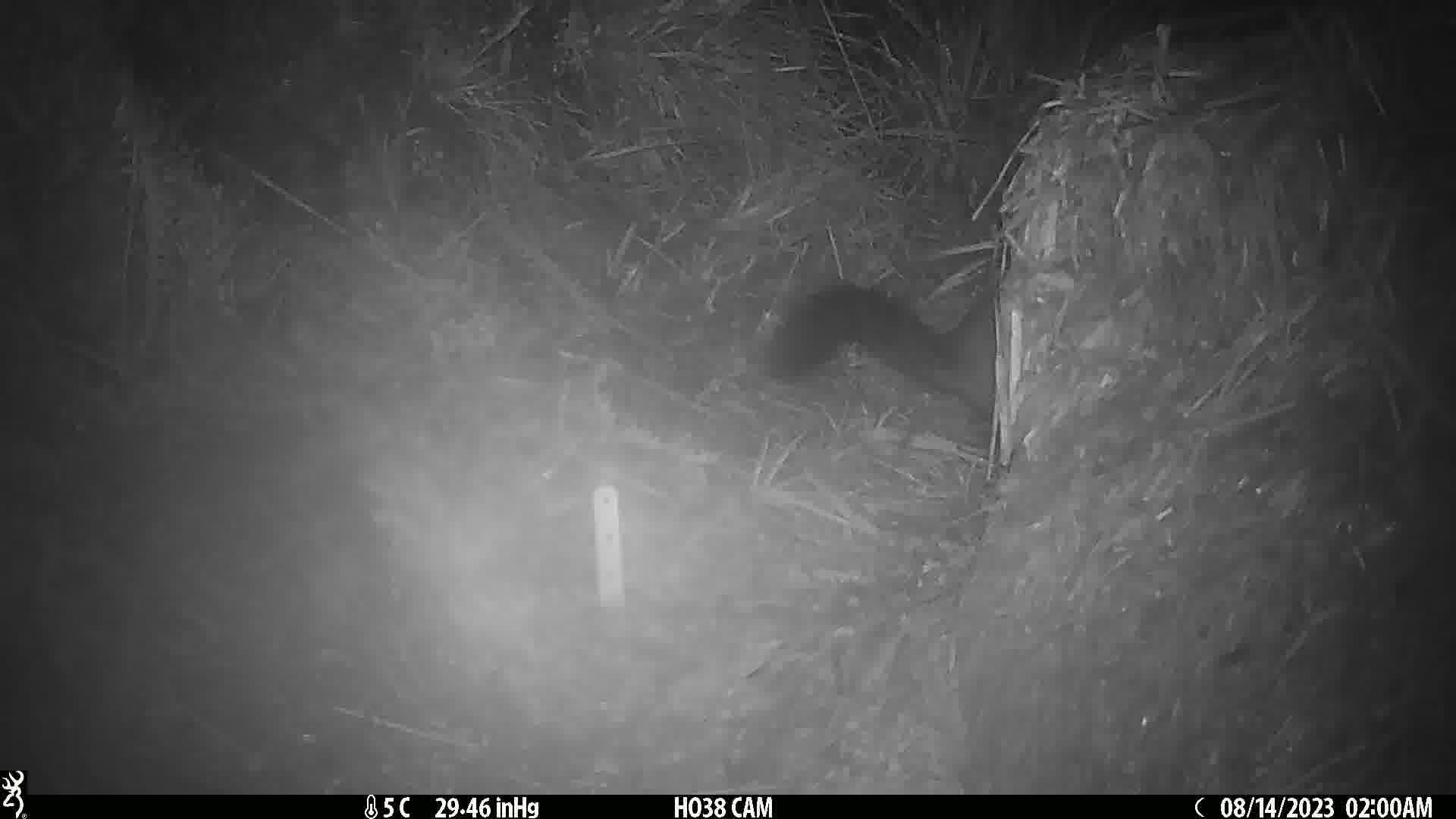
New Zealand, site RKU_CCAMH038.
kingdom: Animalia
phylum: Chordata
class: Mammalia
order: Diprotodontia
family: Phalangeridae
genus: Trichosurus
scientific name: Trichosurus vulpecula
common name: common brushtail possum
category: possum